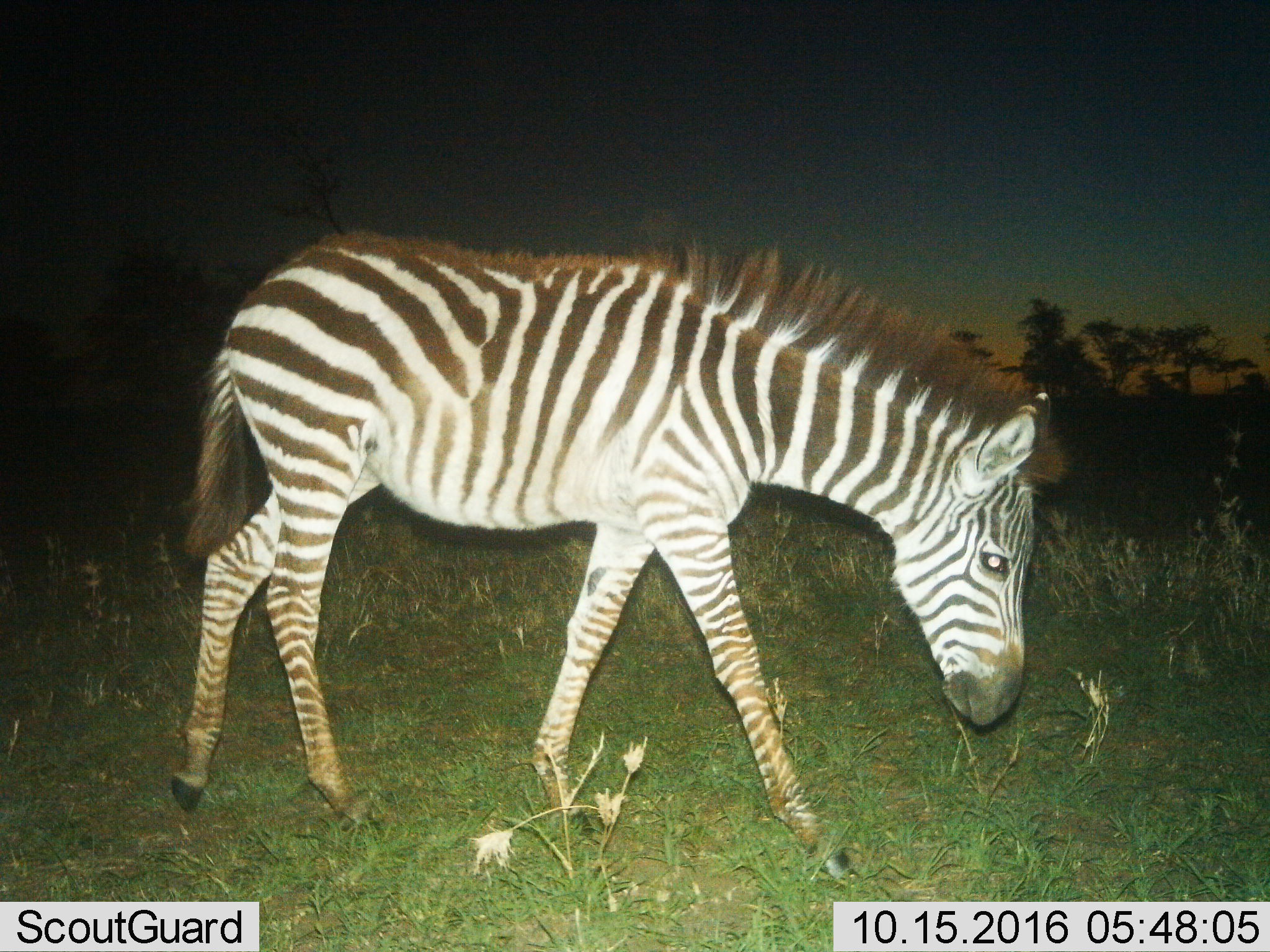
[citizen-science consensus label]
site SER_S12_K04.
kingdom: Animalia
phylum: Chordata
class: Mammalia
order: Perissodactyla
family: Equidae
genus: Equus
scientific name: Equus quagga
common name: plains zebra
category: zebraplains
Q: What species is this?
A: Zebraplains (plains zebra) (Equus quagga).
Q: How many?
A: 1.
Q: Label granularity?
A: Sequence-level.